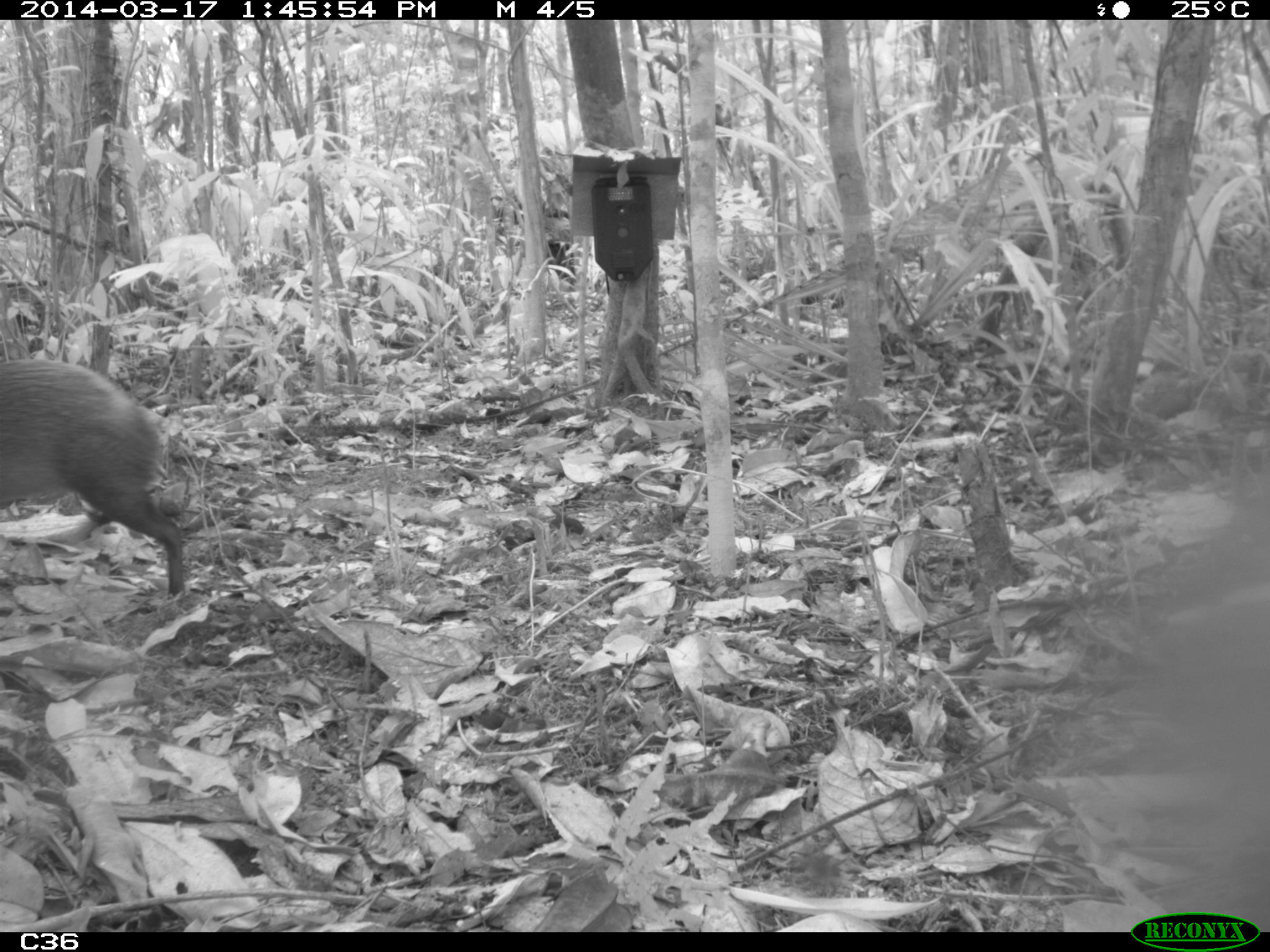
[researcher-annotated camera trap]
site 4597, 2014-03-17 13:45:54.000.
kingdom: Animalia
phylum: Chordata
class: Mammalia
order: Rodentia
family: Dasyproctidae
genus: Dasyprocta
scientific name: Dasyprocta leporina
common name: red-rumped agouti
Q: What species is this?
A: Dasyprocta leporina (red-rumped agouti).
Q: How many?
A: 1.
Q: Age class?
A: Adult.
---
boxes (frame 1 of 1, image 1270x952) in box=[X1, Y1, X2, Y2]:
dasyprocta leporina: box=[0, 357, 188, 596]